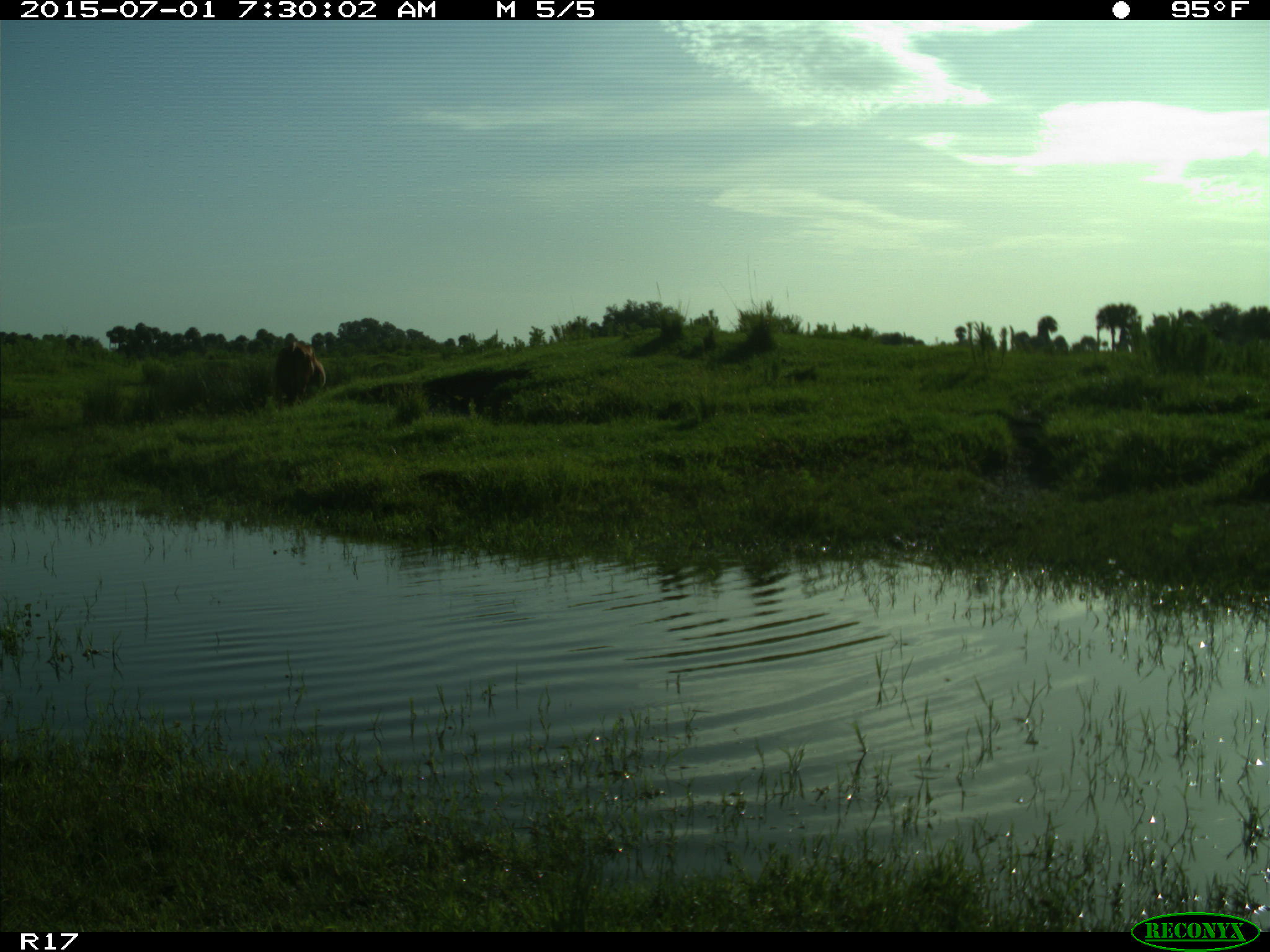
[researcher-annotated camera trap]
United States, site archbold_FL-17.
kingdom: Animalia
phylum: Chordata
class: Mammalia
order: Artiodactyla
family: Bovidae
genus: Bos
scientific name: Bos taurus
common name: domestic cow